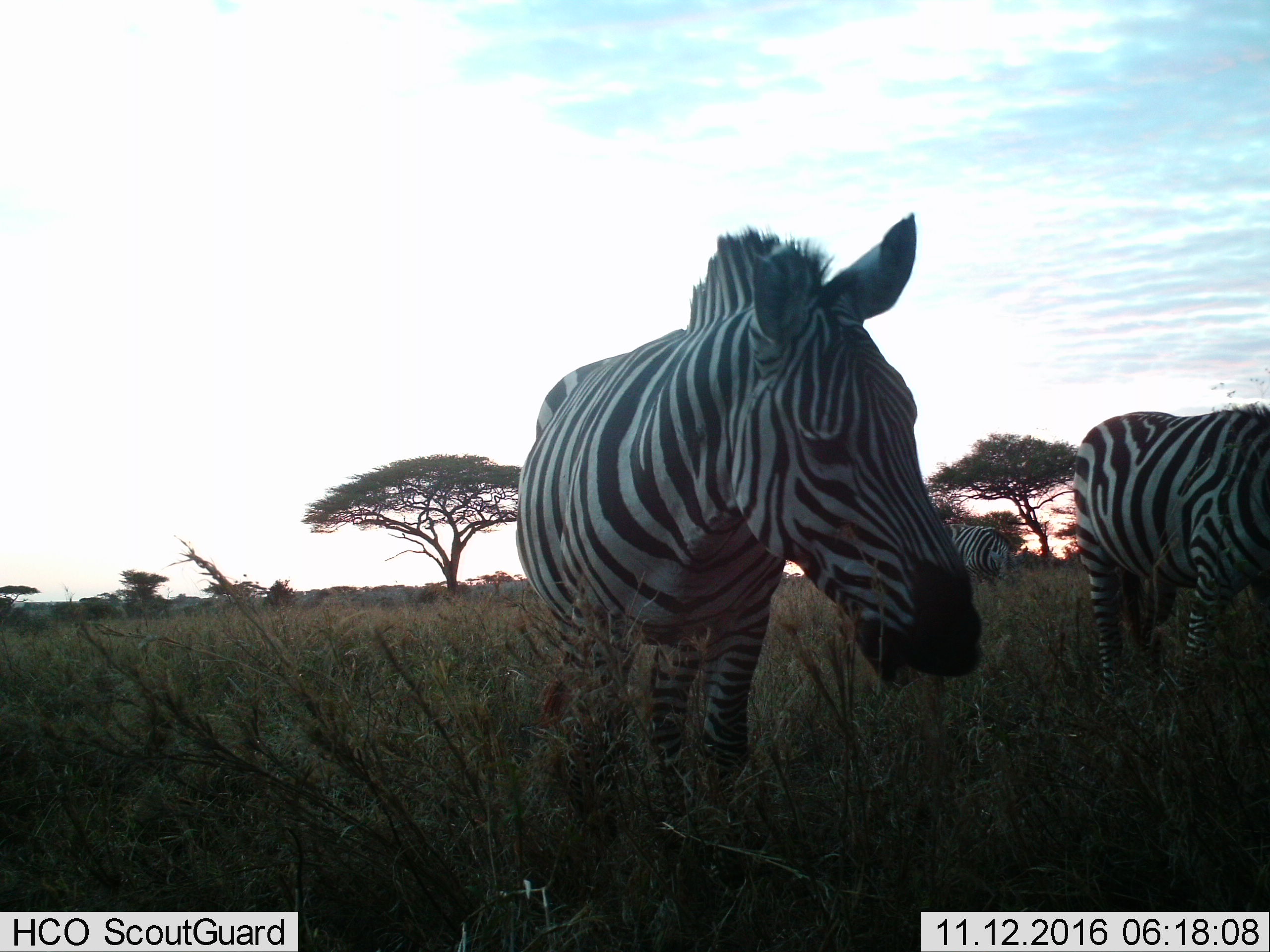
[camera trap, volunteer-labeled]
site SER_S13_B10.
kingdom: Animalia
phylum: Chordata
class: Mammalia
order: Perissodactyla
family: Equidae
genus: Equus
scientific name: Equus quagga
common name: plains zebra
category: zebraplains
Zebraplains (plains zebra) (Equus quagga), count 3. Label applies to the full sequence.